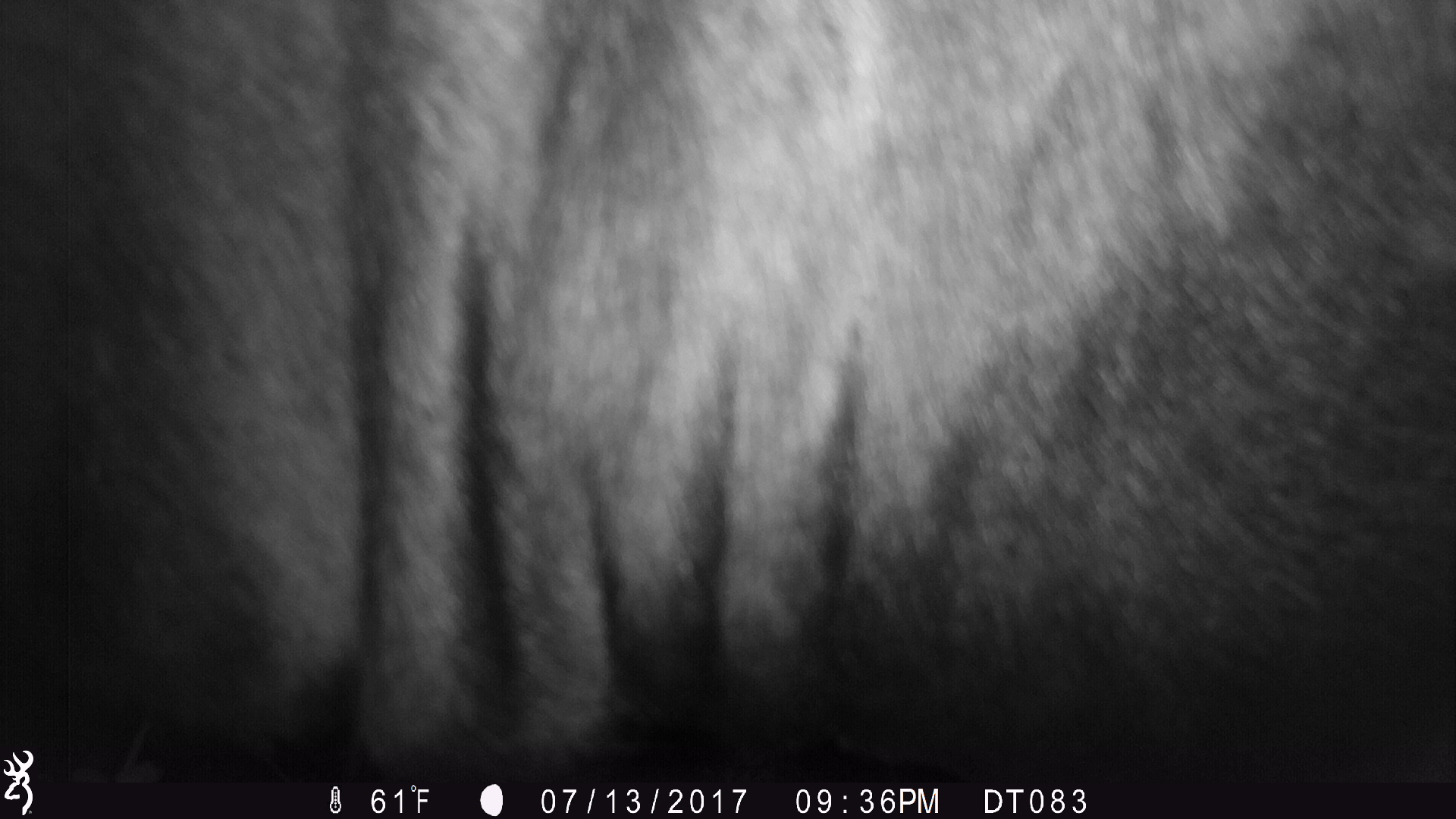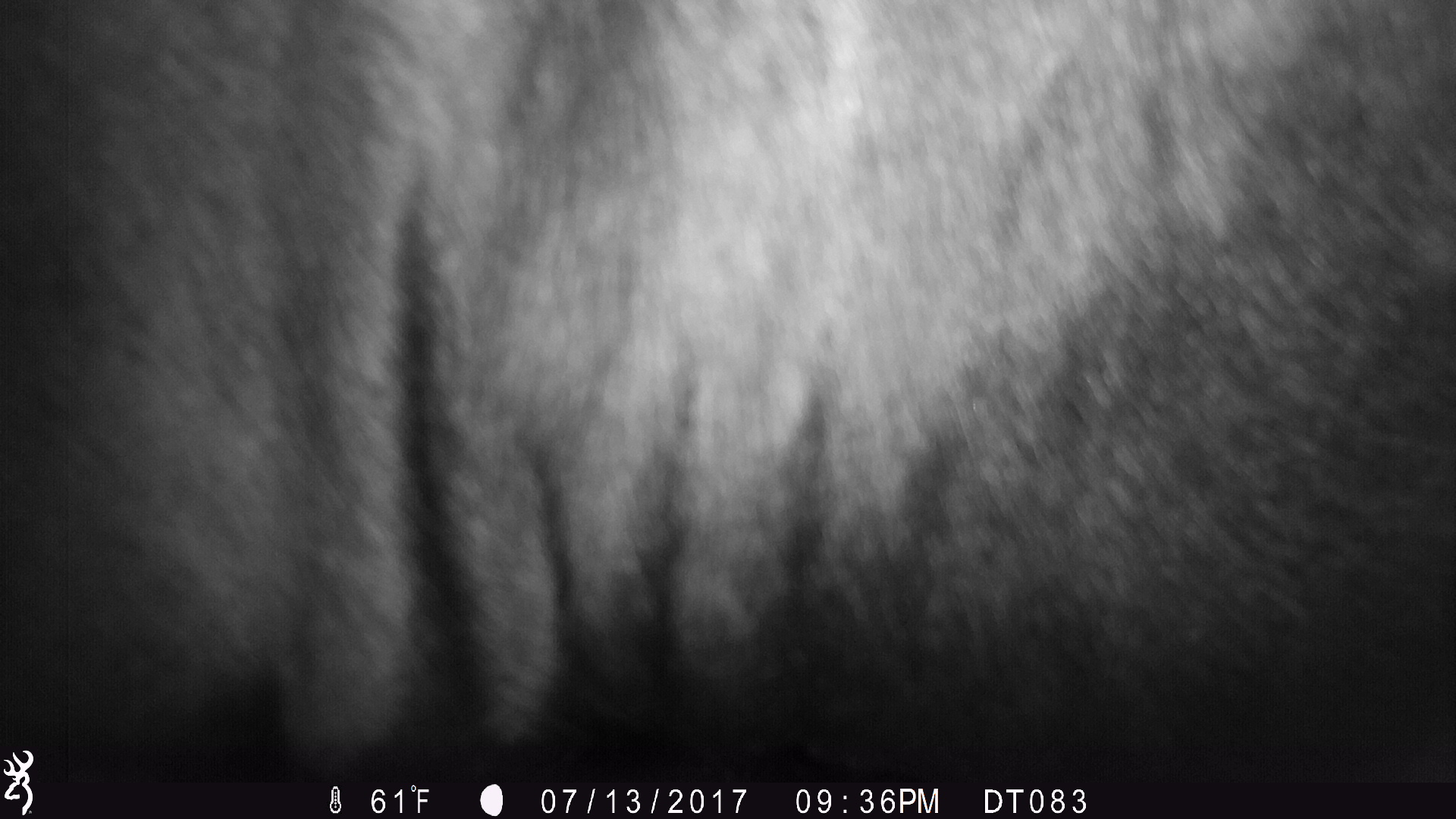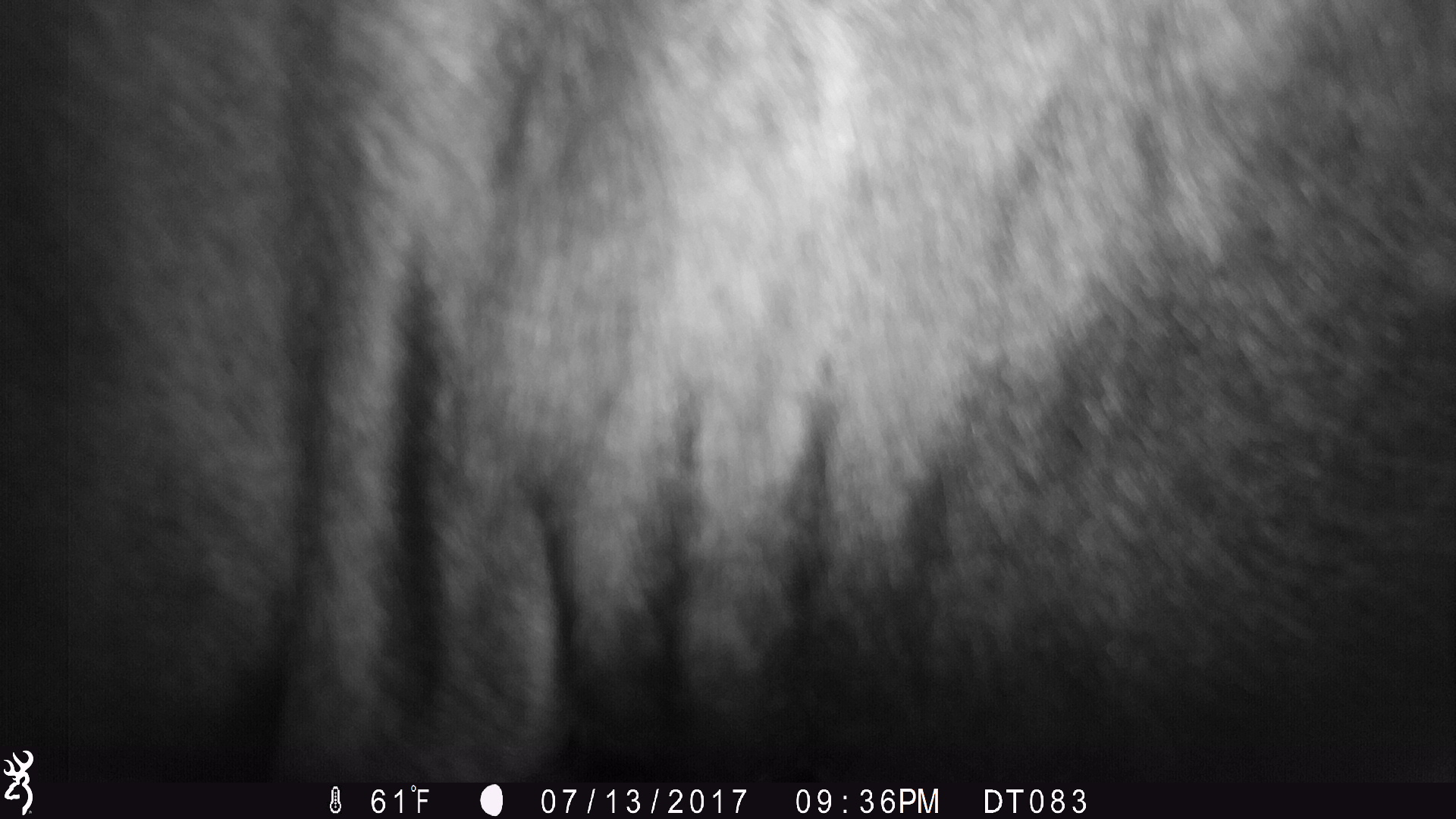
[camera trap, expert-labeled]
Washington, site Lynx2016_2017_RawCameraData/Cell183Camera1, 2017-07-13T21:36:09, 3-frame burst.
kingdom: Animalia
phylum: Chordata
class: Mammalia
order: Artiodactyla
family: Bovidae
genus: Bos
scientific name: Bos taurus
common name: domestic cattle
Domestic cattle (Bos taurus). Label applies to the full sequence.